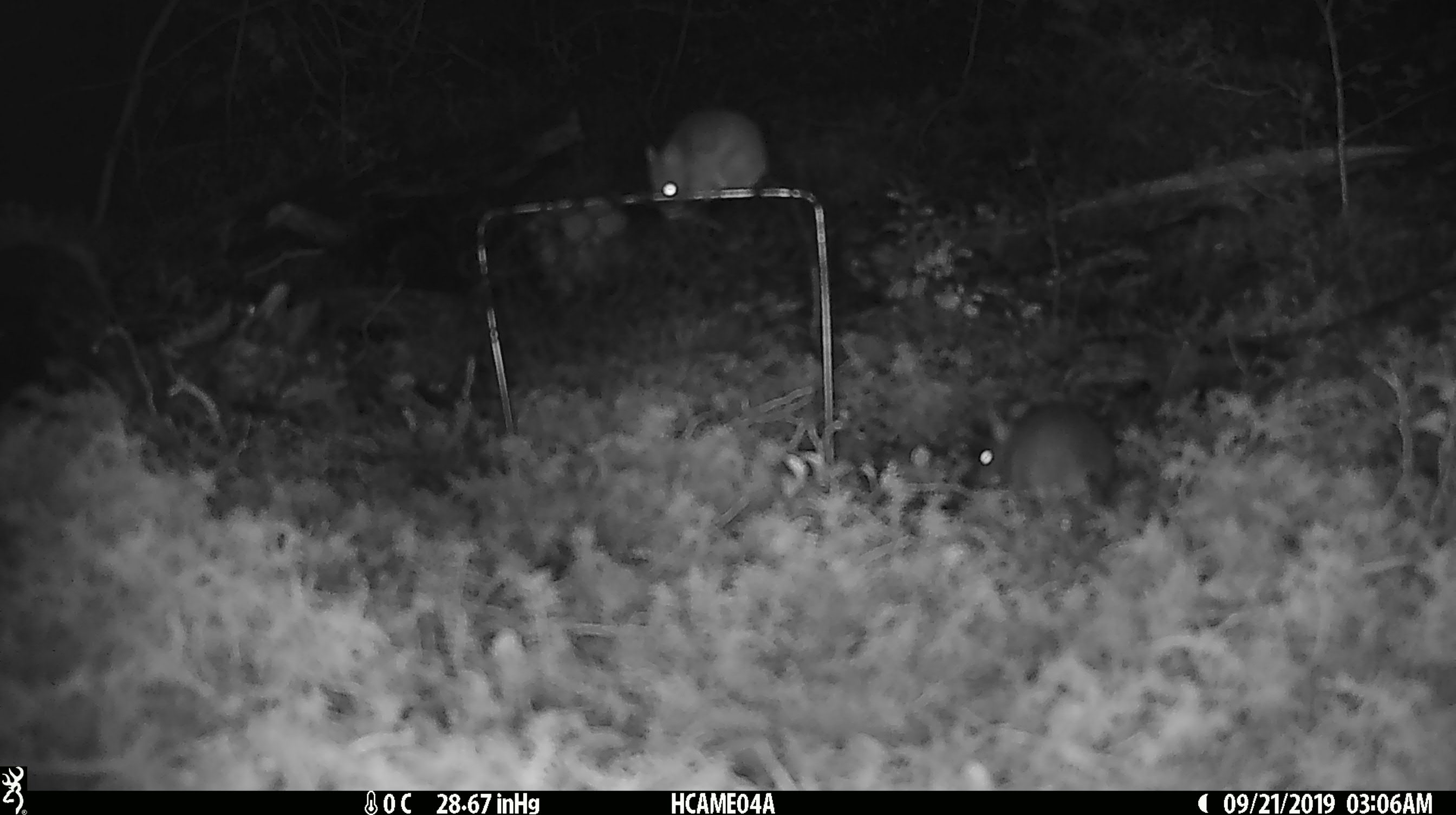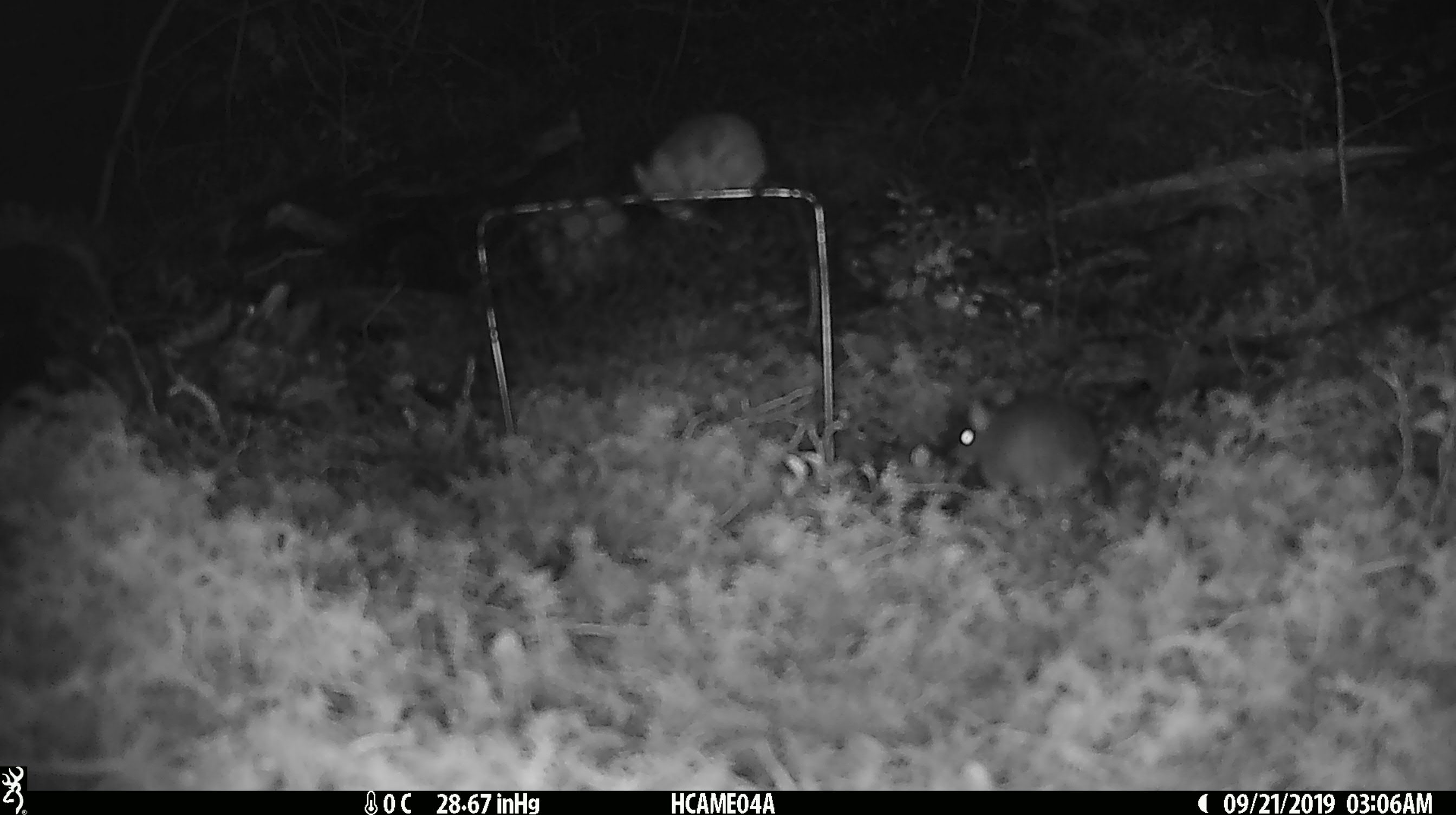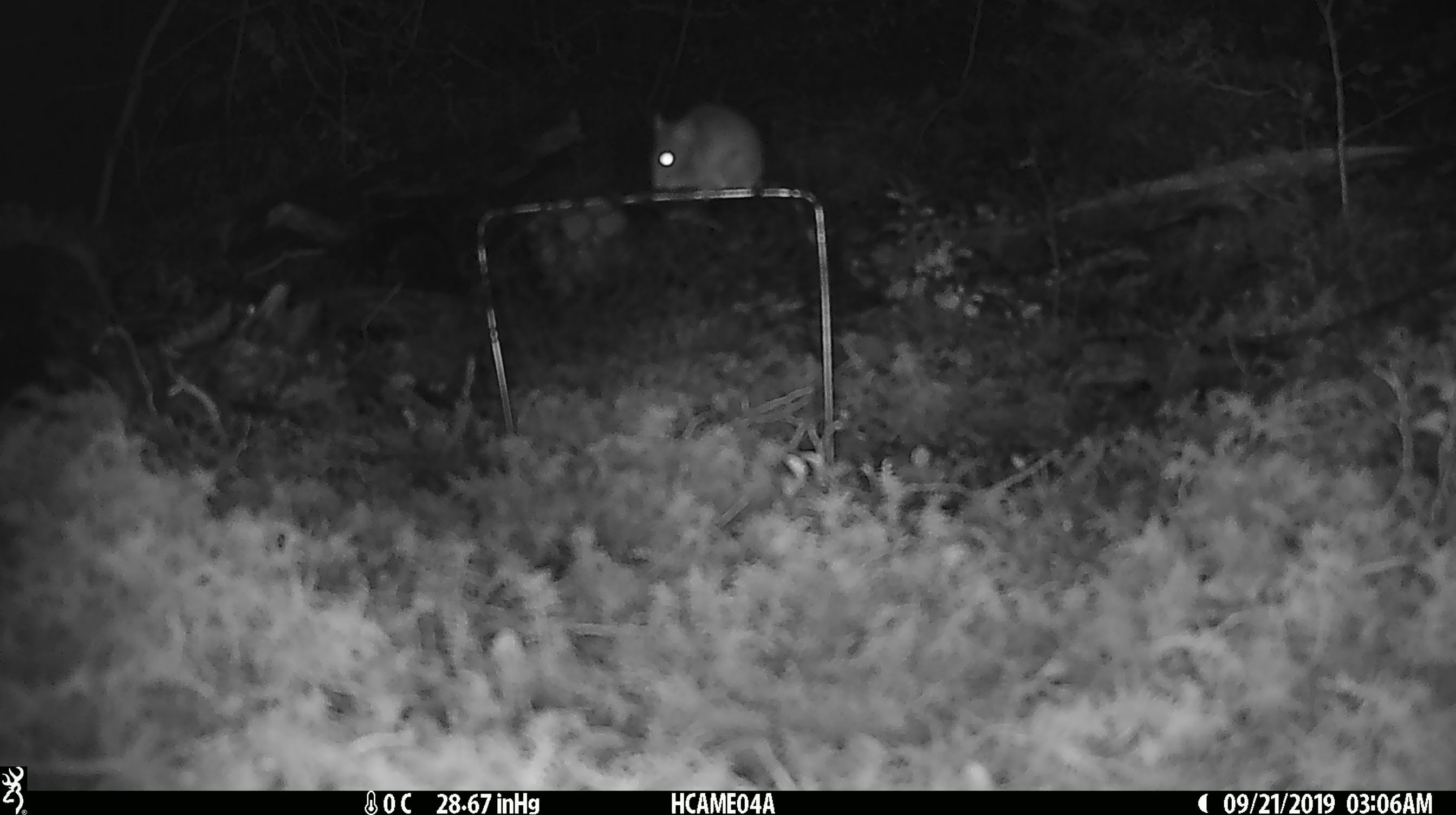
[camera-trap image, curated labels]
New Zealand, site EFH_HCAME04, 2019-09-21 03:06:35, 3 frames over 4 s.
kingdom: Animalia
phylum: Chordata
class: Mammalia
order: Rodentia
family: Muridae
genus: Mus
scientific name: Mus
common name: mouse